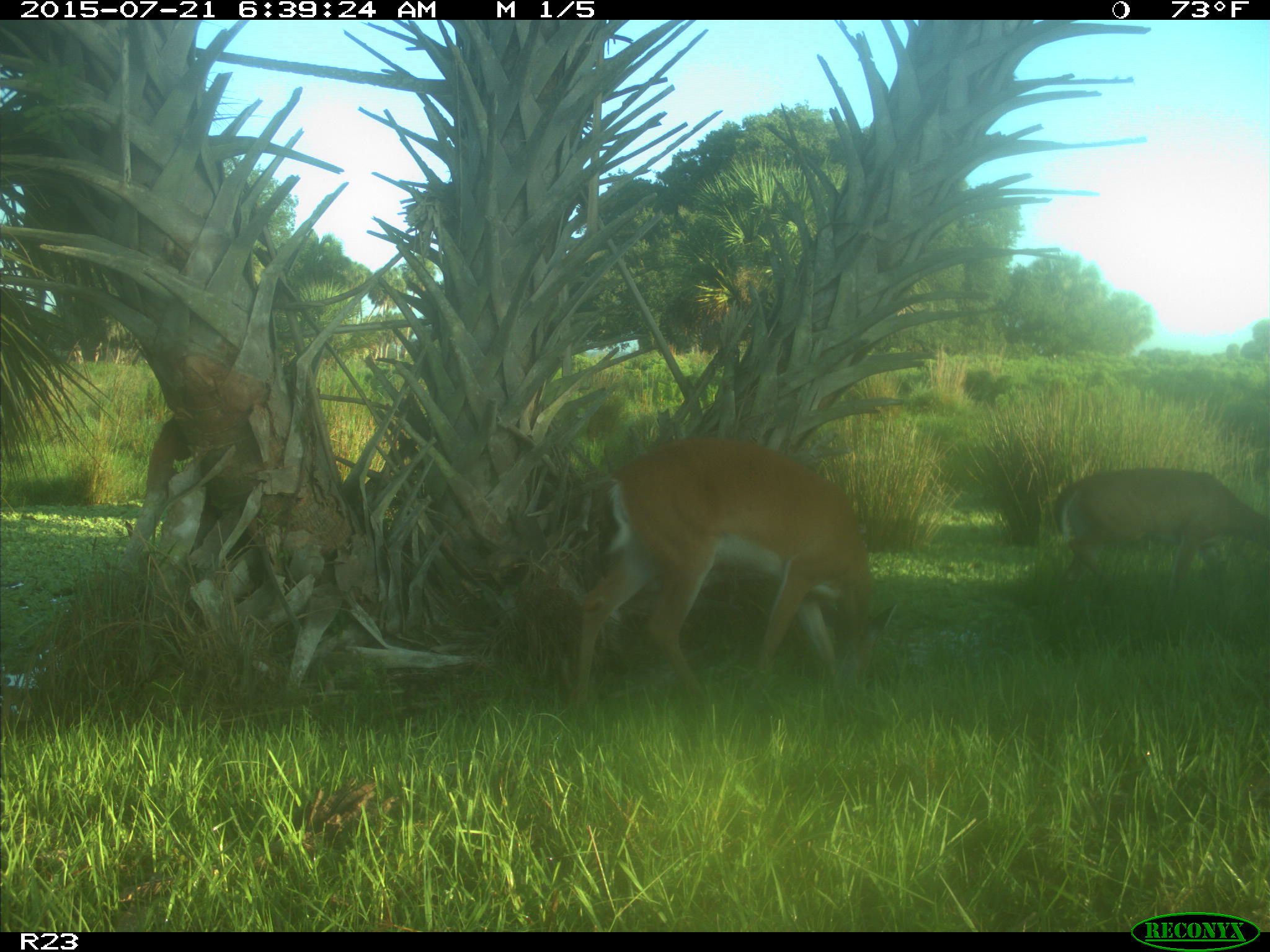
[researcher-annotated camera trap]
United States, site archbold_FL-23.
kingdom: Animalia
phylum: Chordata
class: Mammalia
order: Artiodactyla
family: Bovidae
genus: Bos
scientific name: Bos taurus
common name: domestic cow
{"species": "Bos taurus (domestic cow)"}